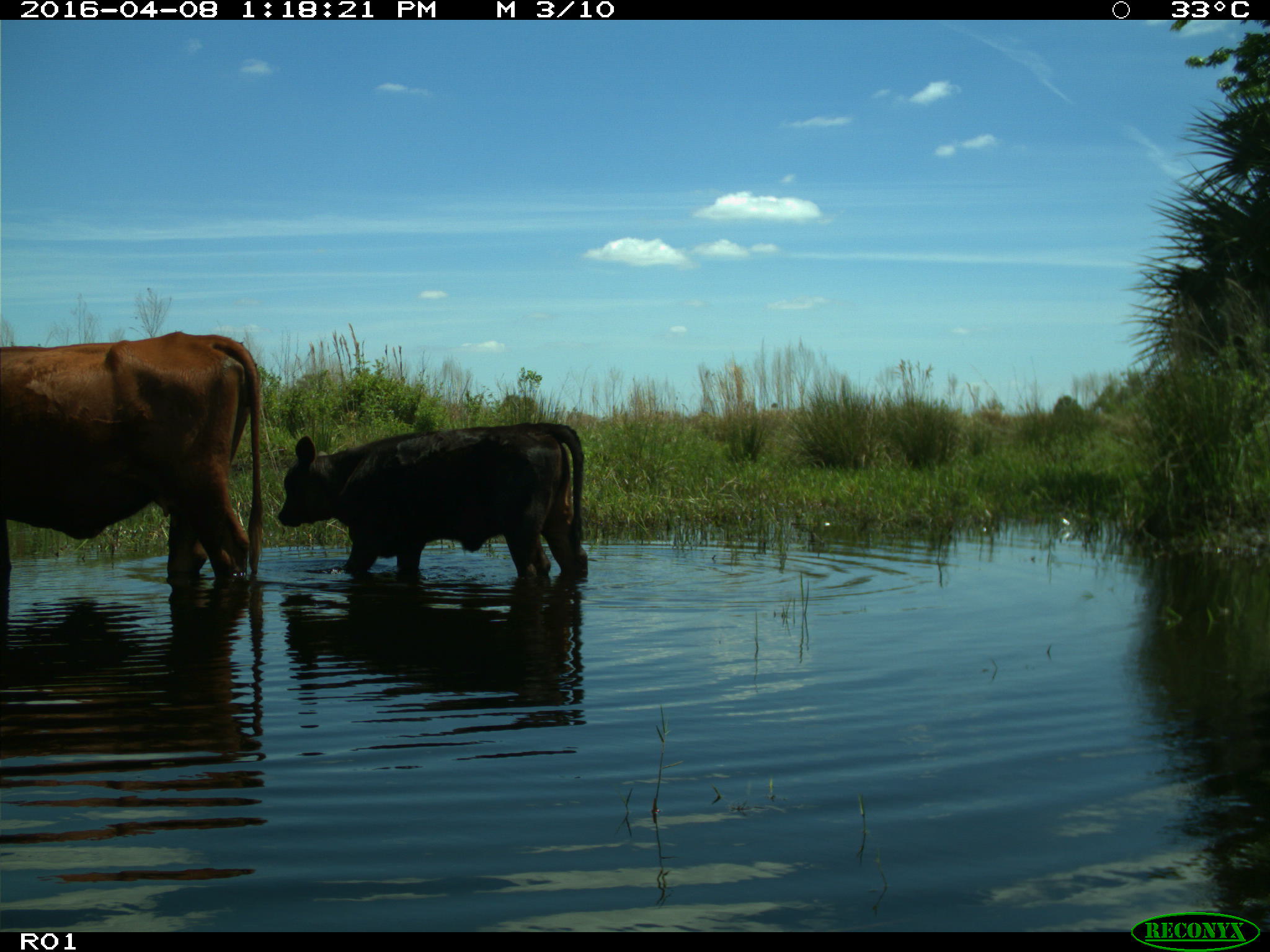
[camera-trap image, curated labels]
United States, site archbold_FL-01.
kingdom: Animalia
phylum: Chordata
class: Mammalia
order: Artiodactyla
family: Bovidae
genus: Bos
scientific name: Bos taurus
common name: domestic cow